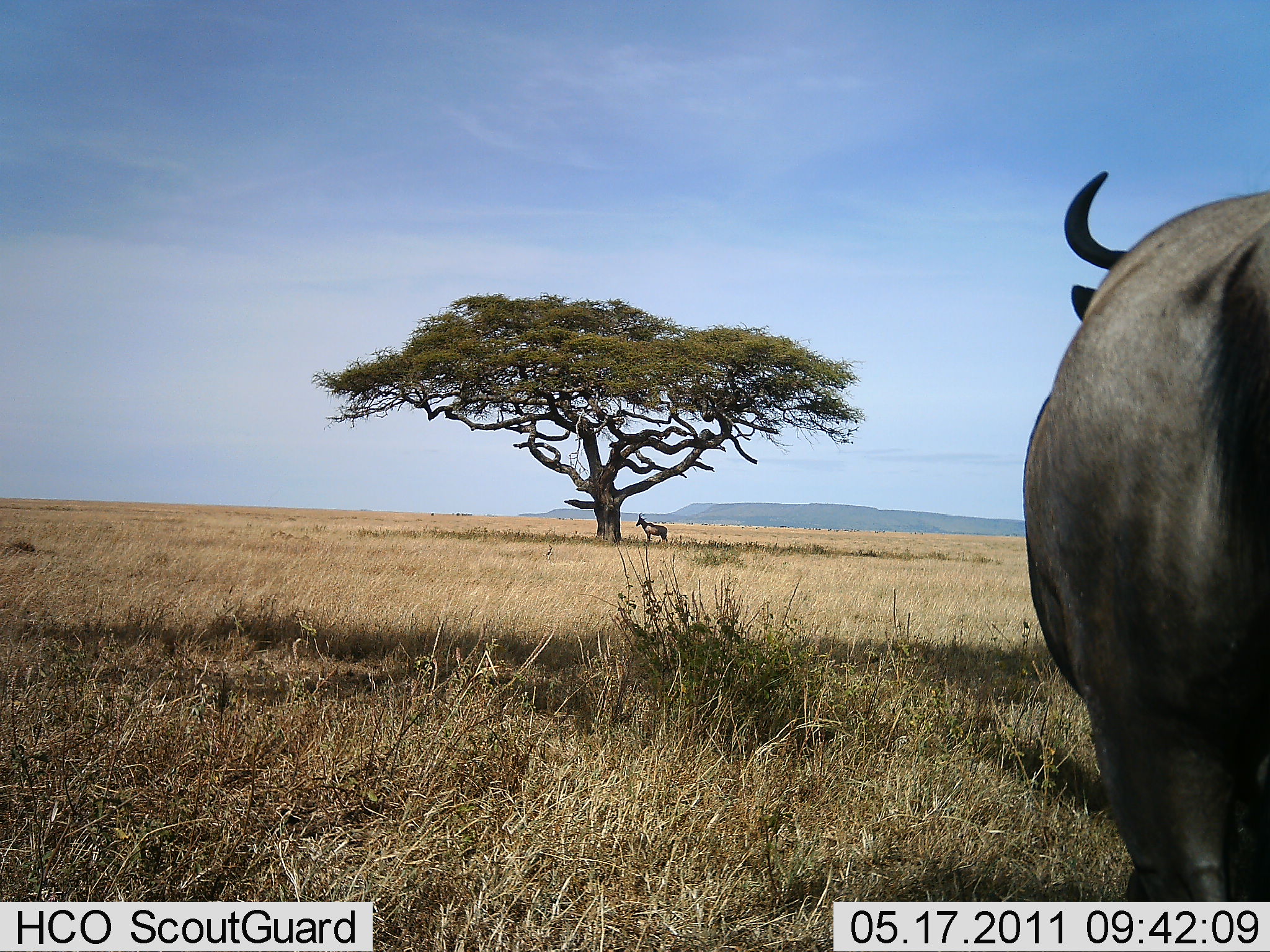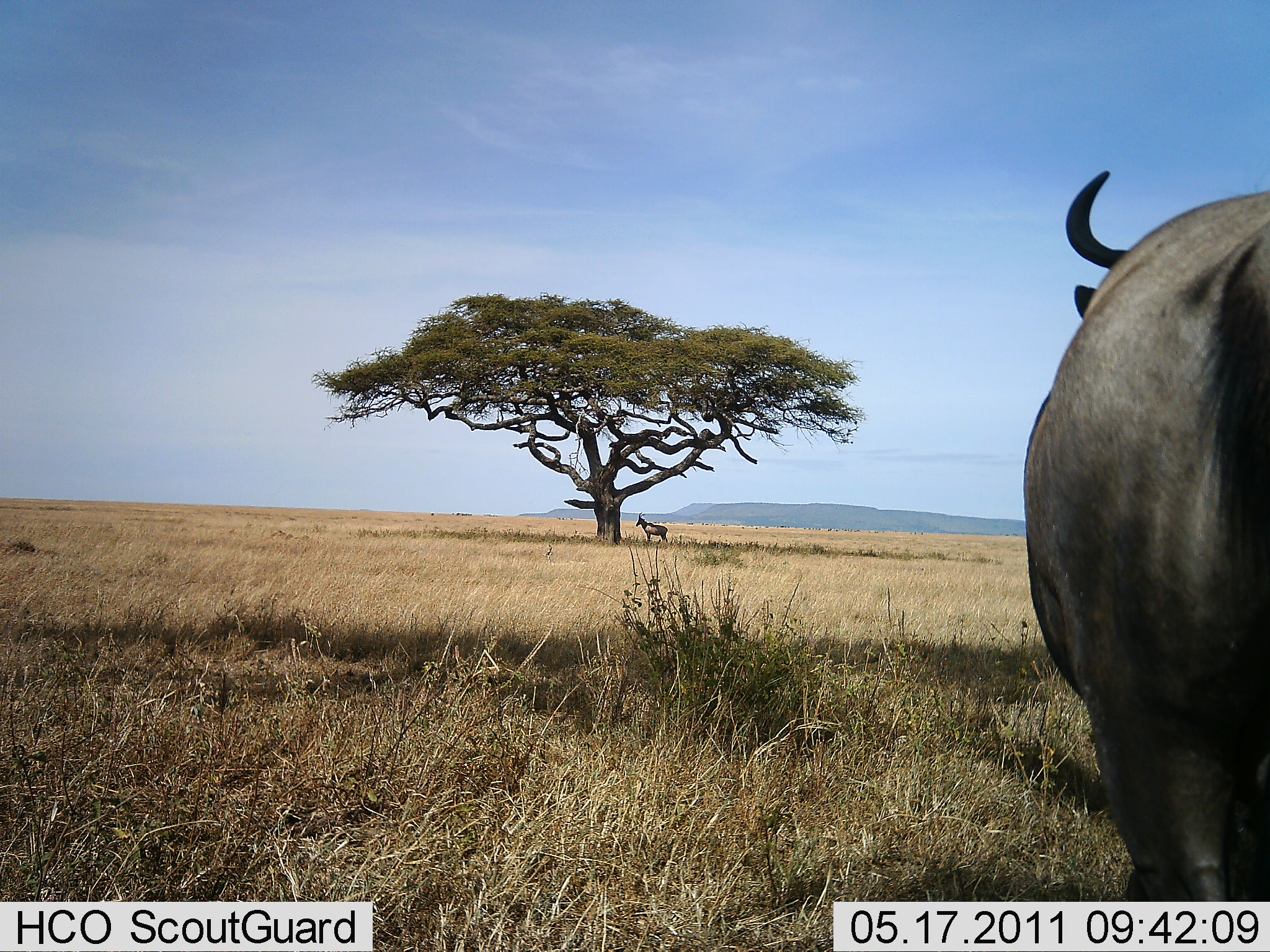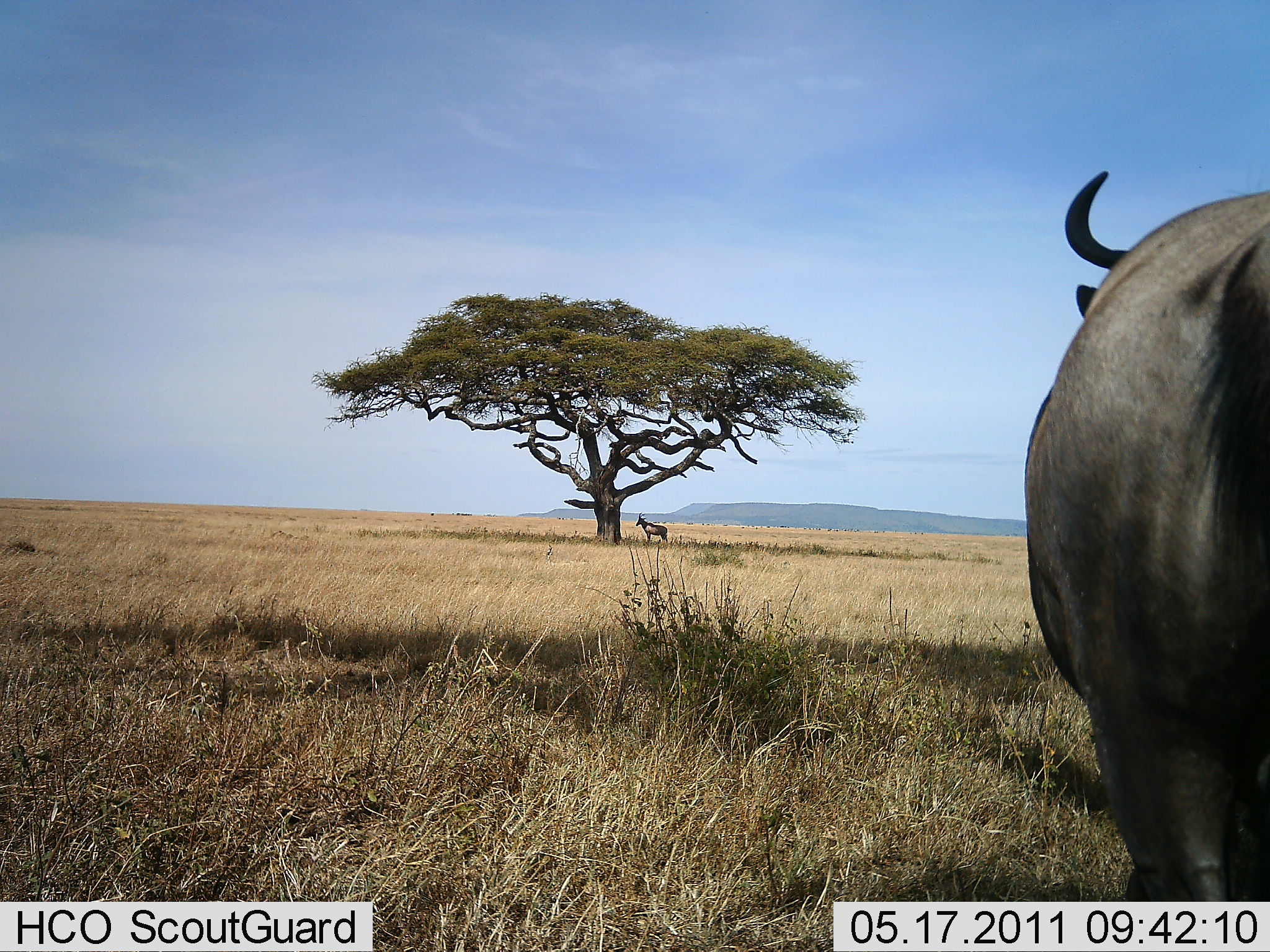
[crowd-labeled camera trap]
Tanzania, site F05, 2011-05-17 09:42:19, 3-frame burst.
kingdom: Animalia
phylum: Chordata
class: Mammalia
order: Artiodactyla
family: Bovidae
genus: Connochaetes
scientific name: Connochaetes taurinus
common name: blue wildebeest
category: wildebeest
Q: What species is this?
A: Wildebeest (blue wildebeest) (Connochaetes taurinus).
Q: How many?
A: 1.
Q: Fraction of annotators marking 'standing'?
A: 94%.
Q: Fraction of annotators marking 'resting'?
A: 12%.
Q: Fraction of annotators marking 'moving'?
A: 6%.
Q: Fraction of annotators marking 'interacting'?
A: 0%.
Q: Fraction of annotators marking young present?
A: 0%.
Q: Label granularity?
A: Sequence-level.